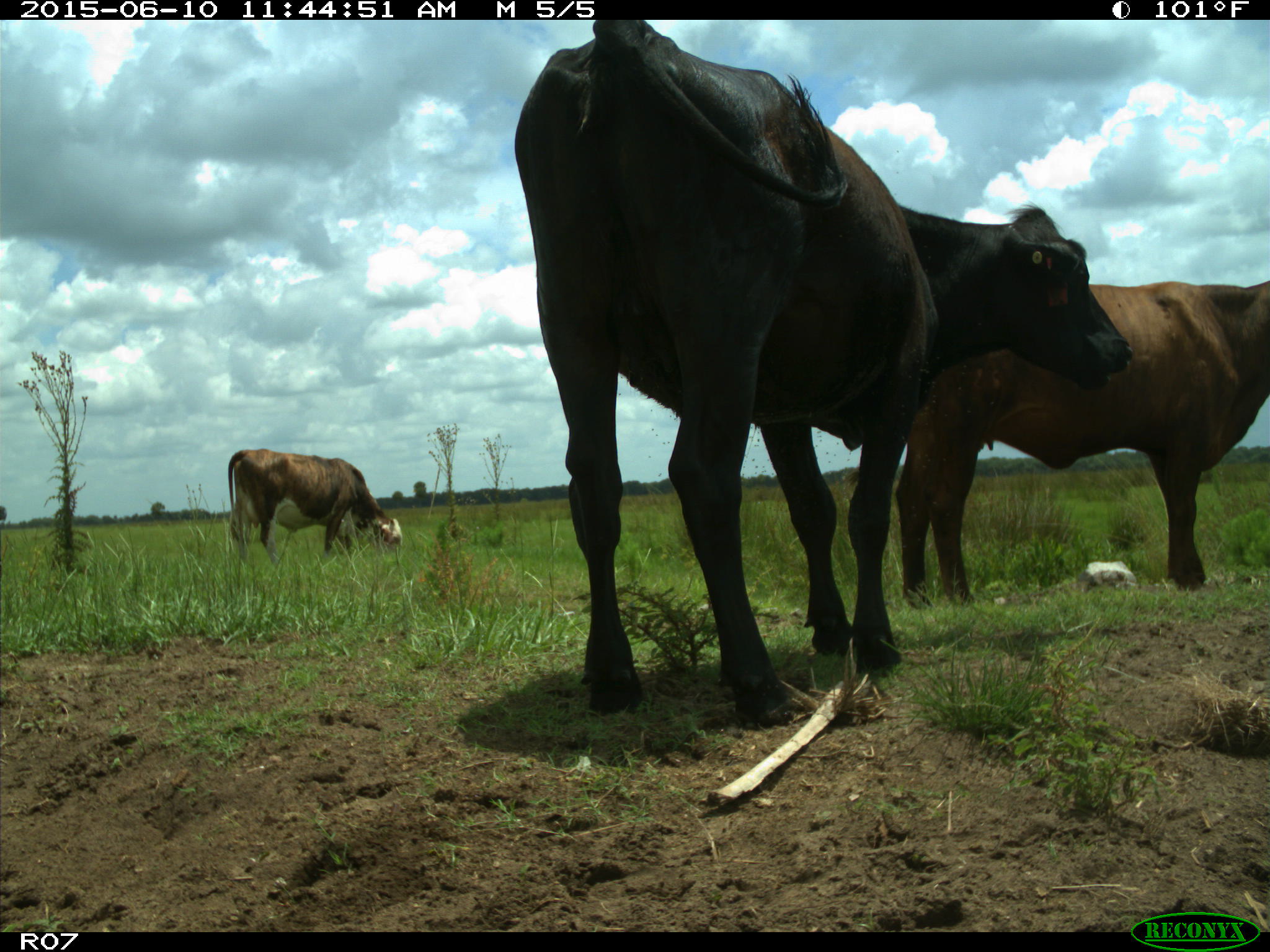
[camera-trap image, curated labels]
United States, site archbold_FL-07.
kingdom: Animalia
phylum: Chordata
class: Mammalia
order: Artiodactyla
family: Bovidae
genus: Bos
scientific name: Bos taurus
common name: domestic cow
Bos taurus (domestic cow).